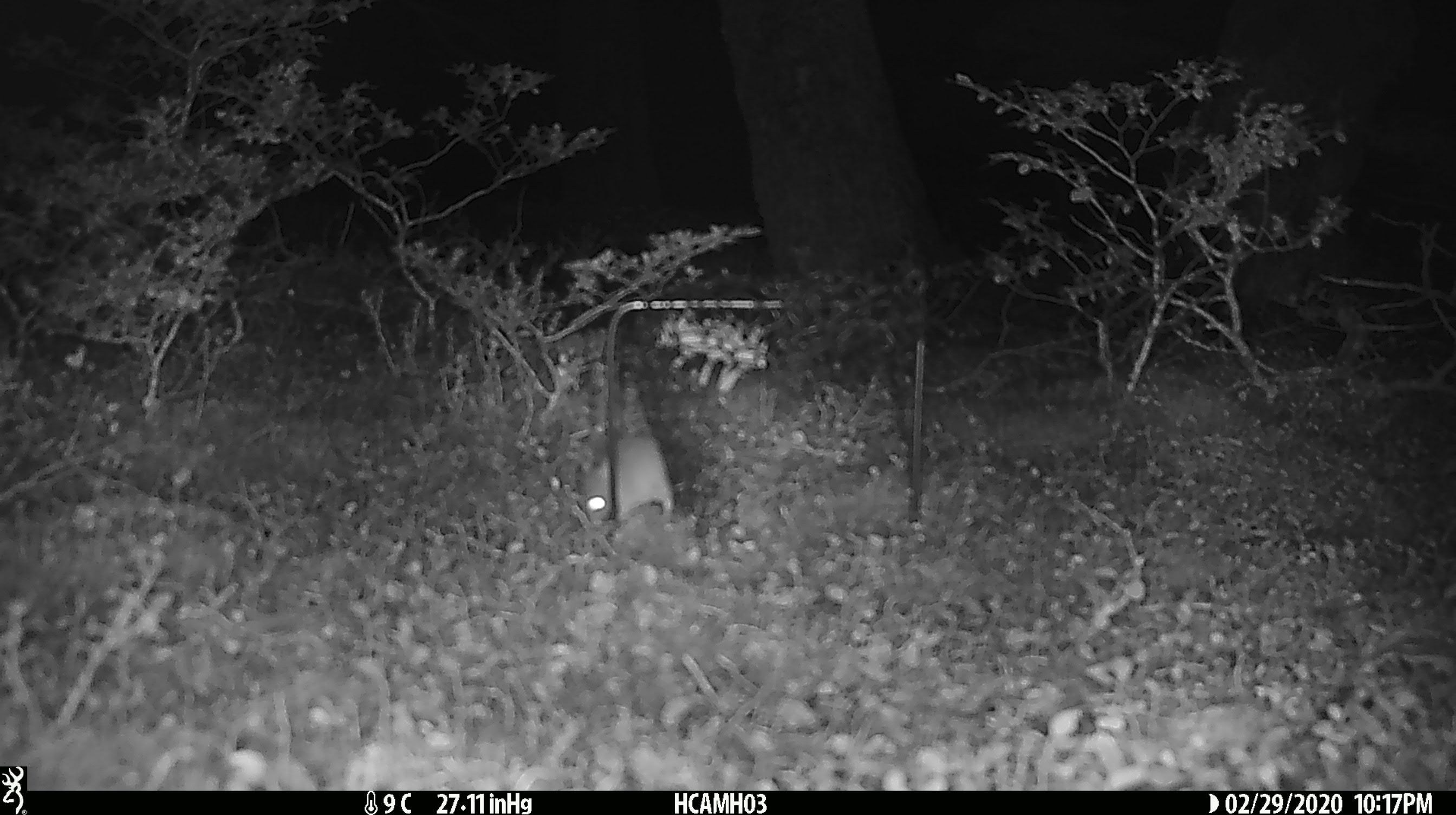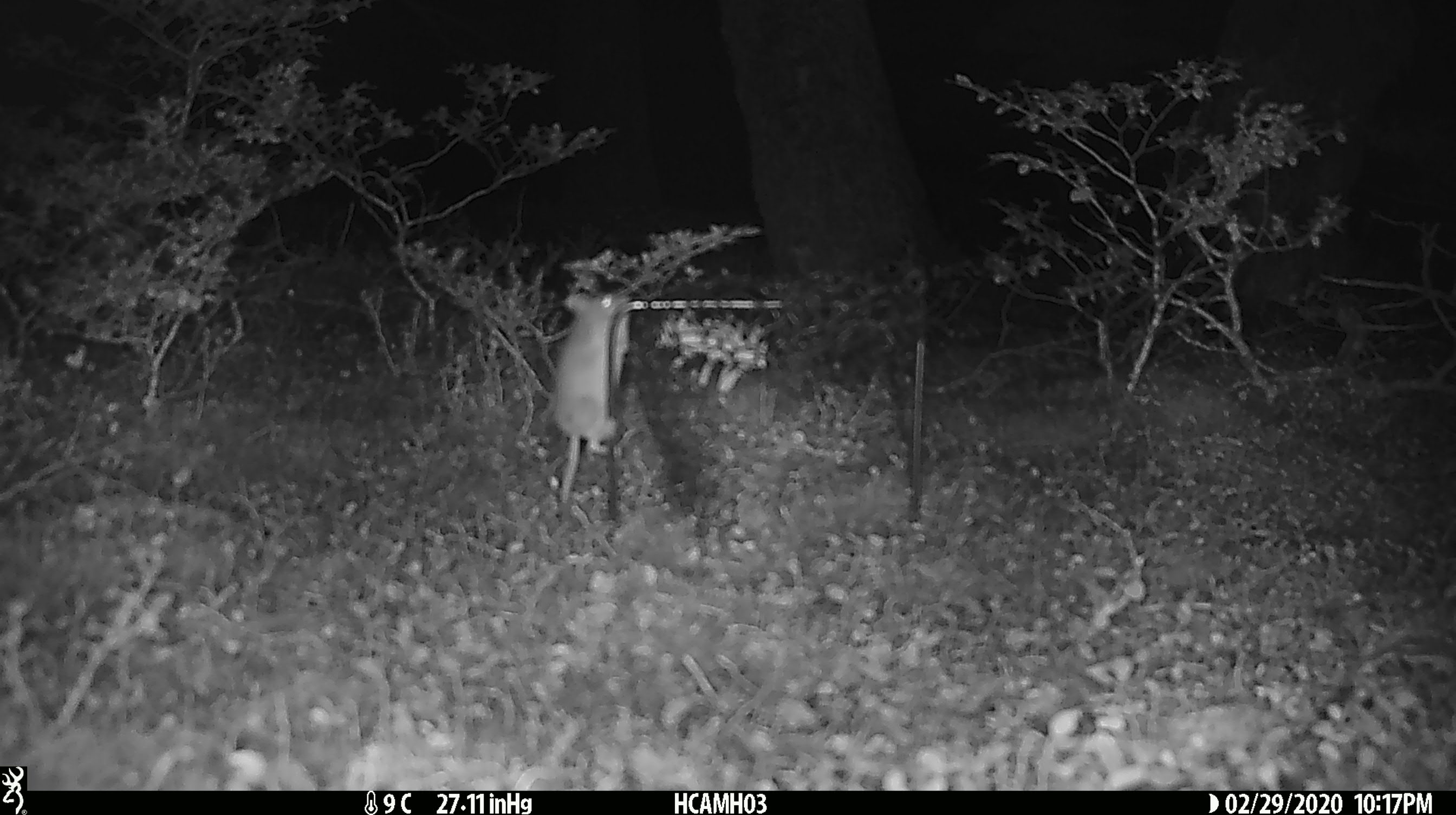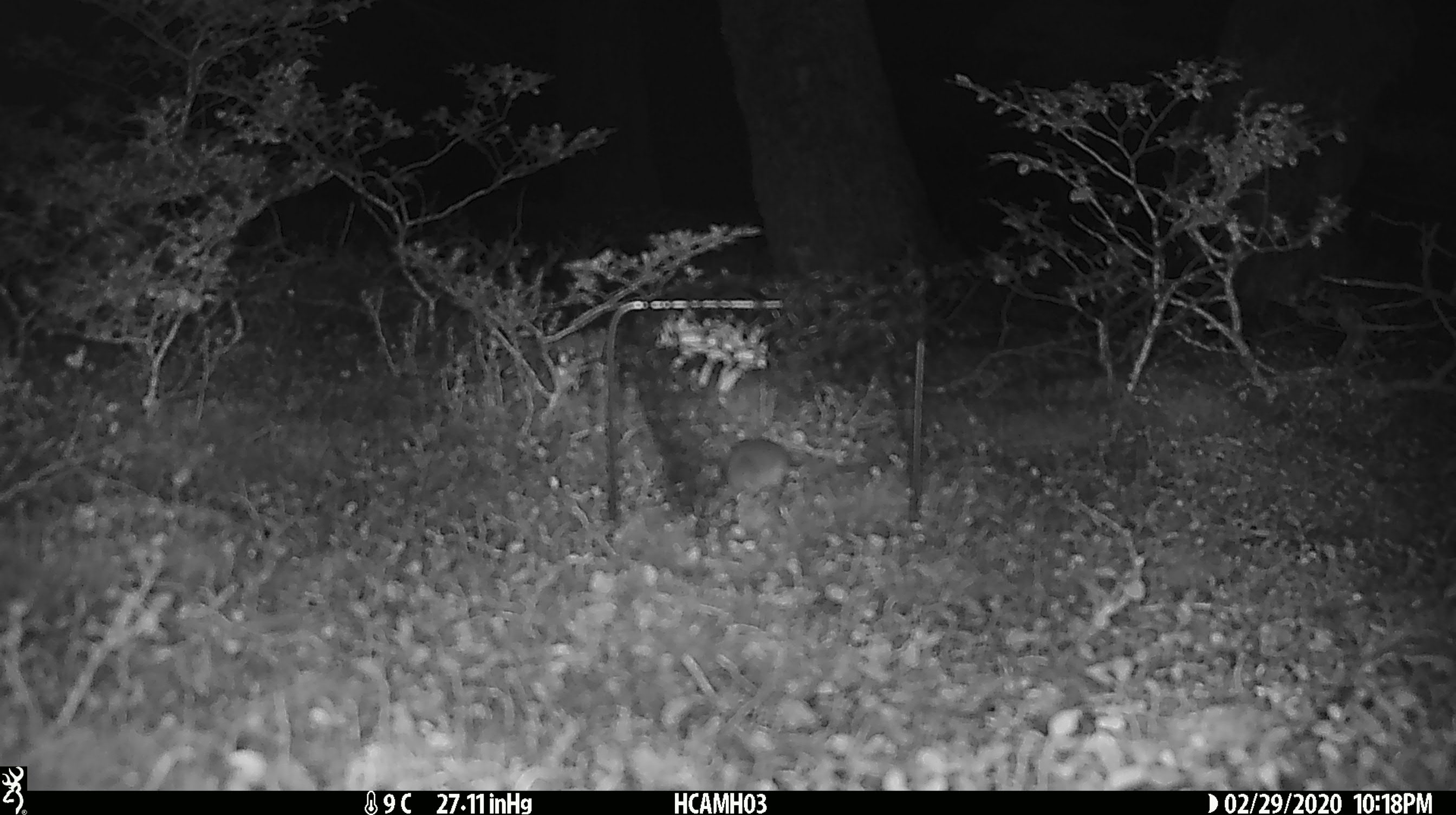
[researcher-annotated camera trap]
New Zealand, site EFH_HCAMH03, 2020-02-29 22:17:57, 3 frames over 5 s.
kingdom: Animalia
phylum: Chordata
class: Mammalia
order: Rodentia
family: Muridae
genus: Mus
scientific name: Mus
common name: mouse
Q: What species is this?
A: Mouse (Mus).